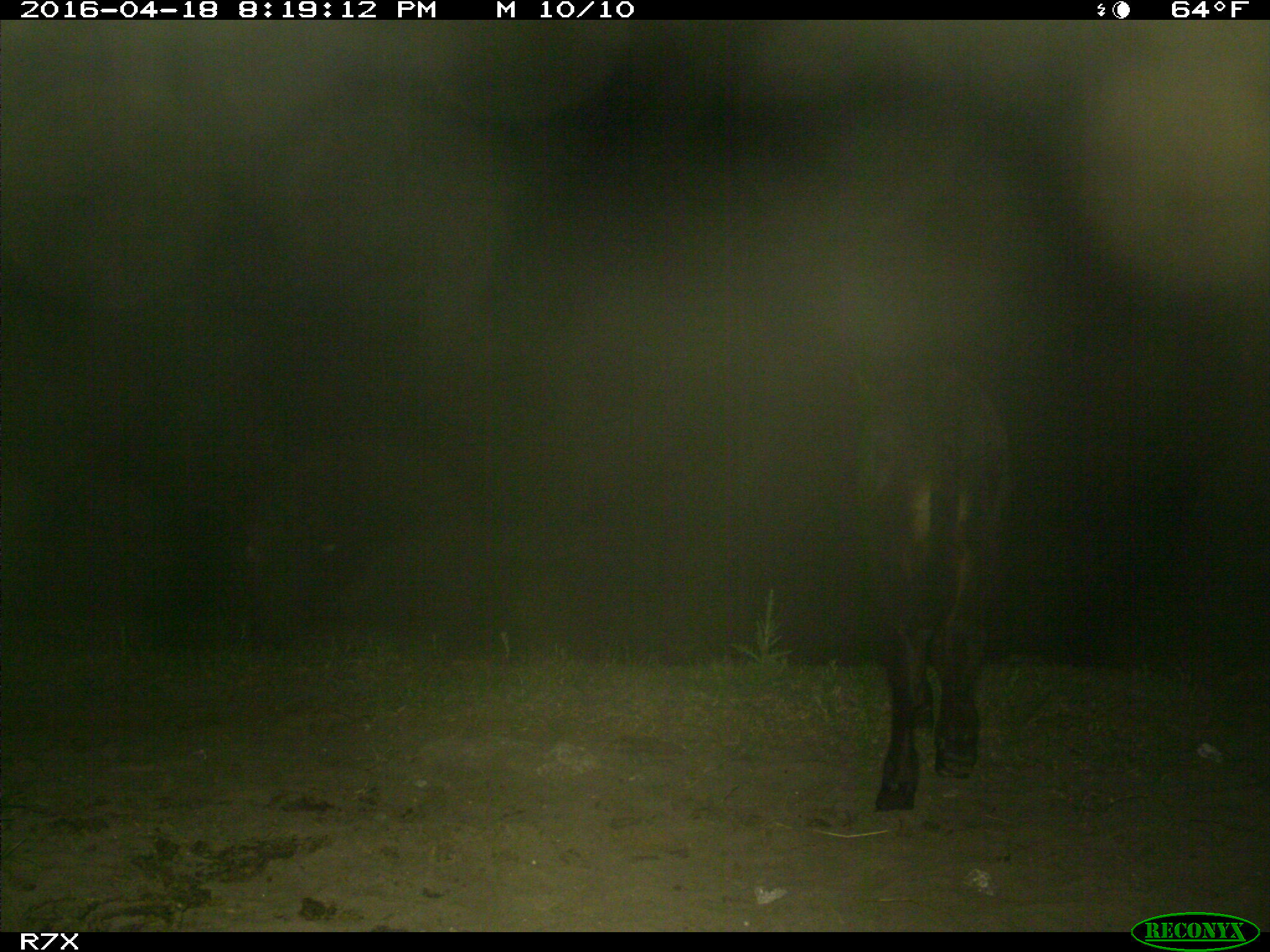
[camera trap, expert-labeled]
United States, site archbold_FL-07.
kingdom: Animalia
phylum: Chordata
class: Mammalia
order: Artiodactyla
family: Bovidae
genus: Bos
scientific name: Bos taurus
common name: domestic cow